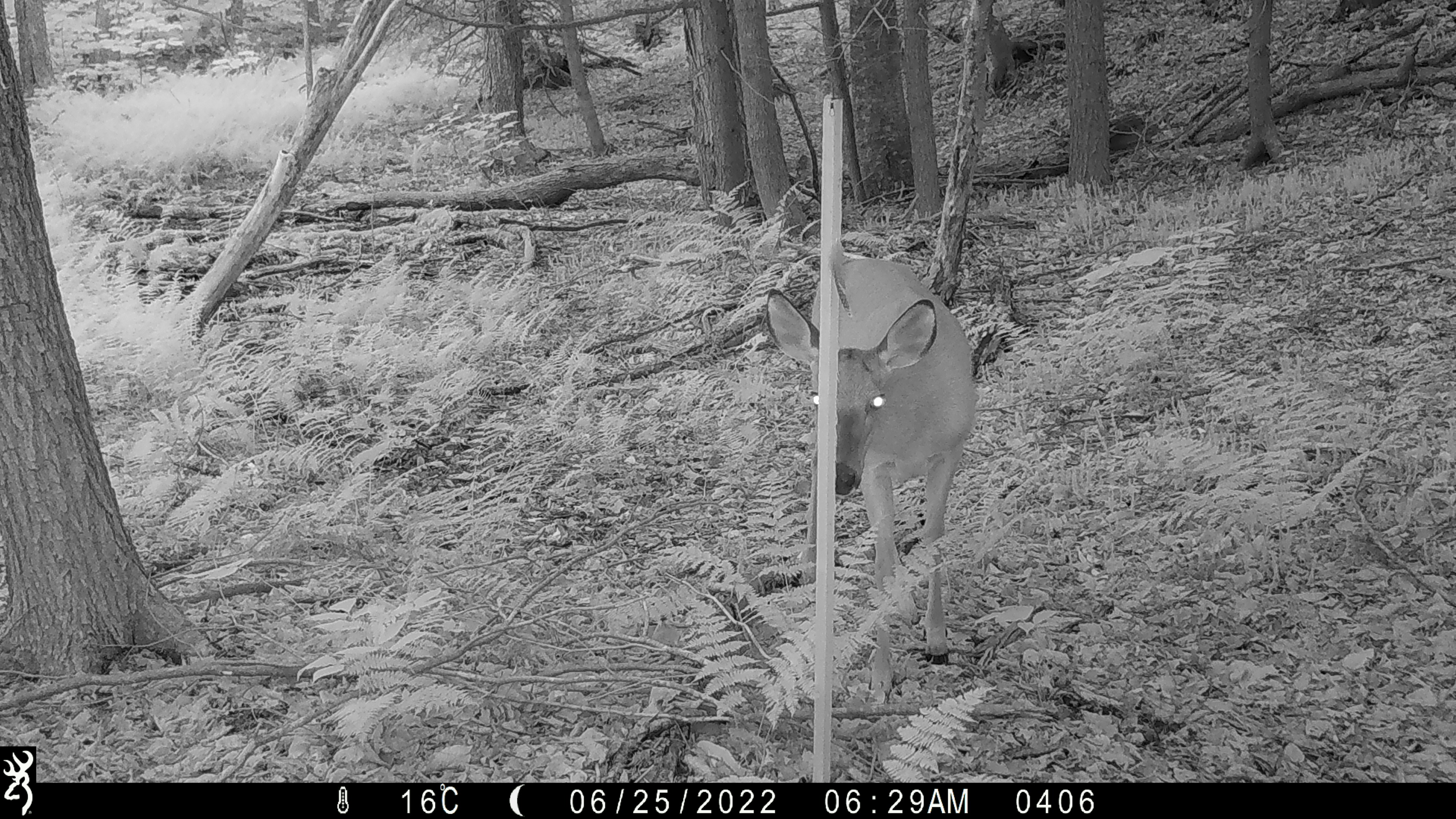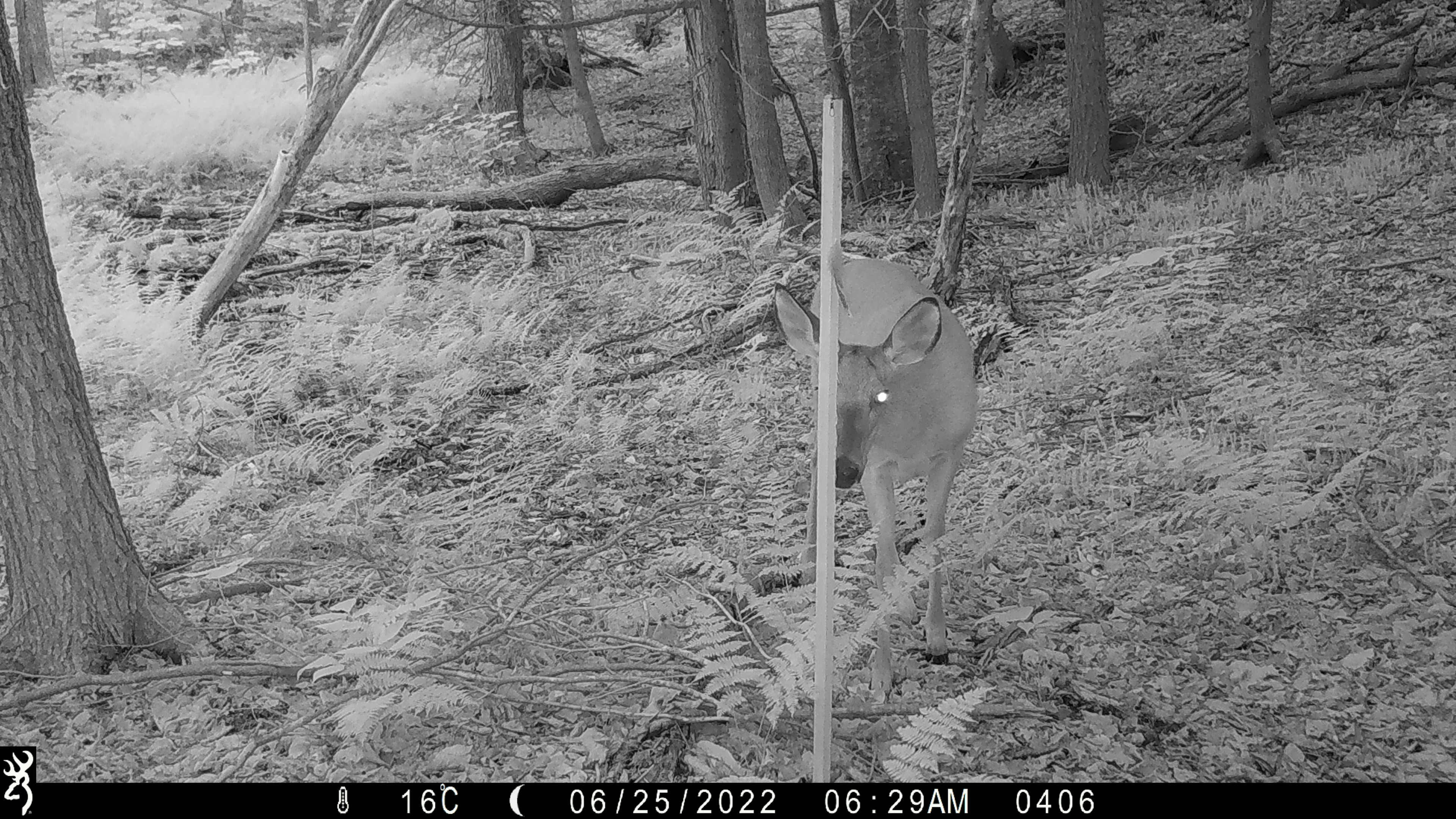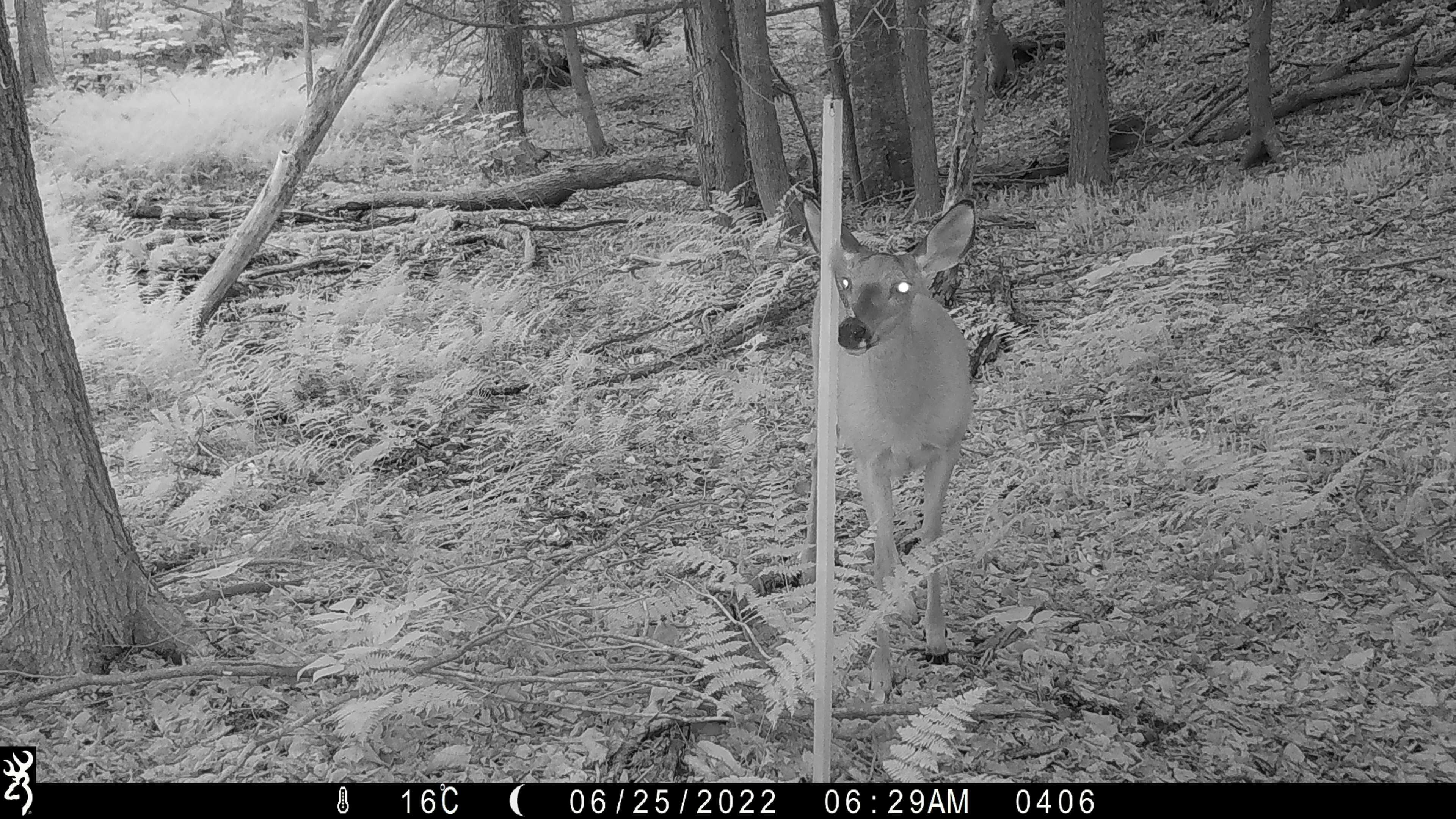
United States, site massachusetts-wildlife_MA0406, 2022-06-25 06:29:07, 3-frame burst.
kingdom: Animalia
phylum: Chordata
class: Mammalia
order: Artiodactyla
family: Cervidae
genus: Odocoileus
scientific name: Odocoileus virginianus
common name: white-tailed deer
White-tailed deer (Odocoileus virginianus).